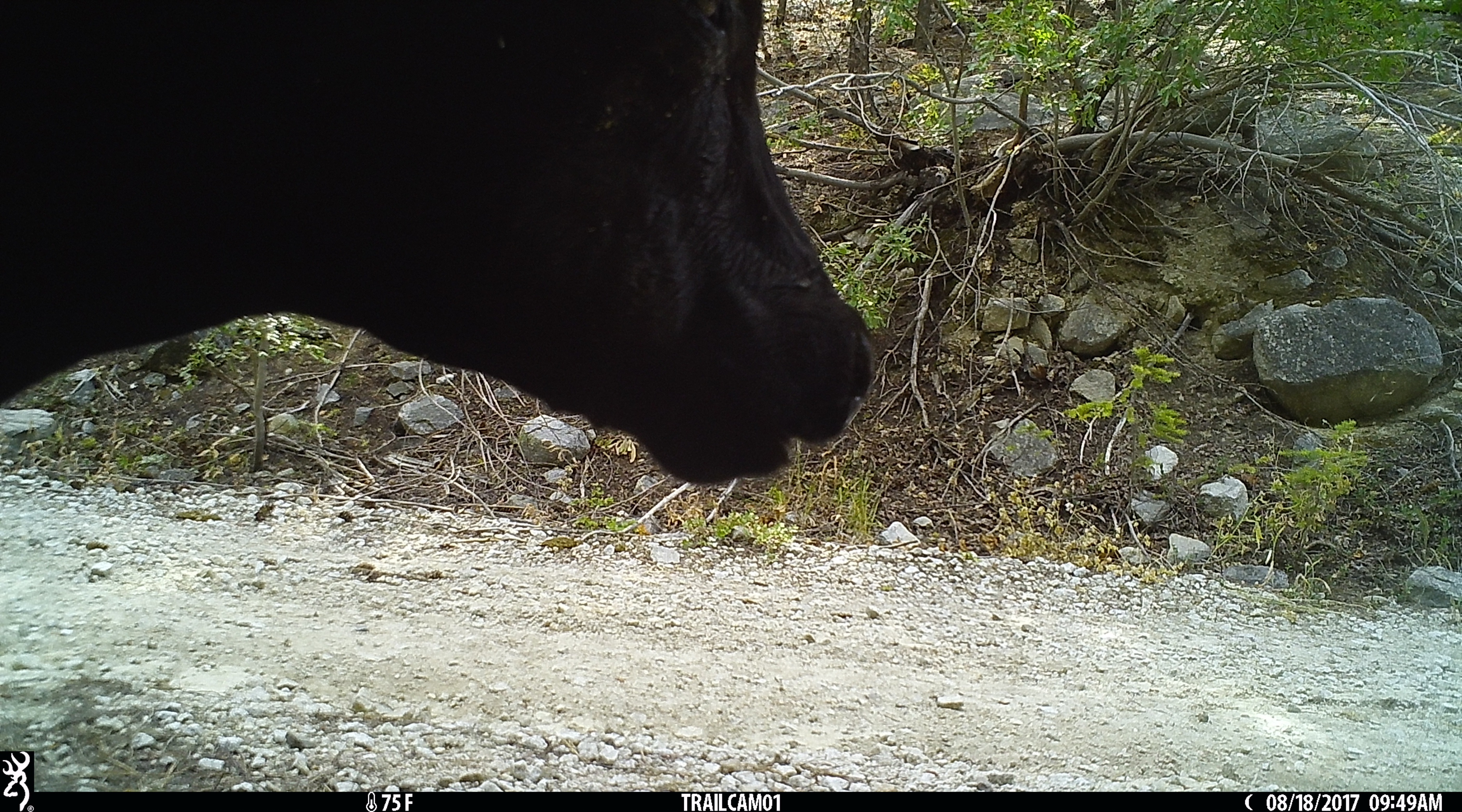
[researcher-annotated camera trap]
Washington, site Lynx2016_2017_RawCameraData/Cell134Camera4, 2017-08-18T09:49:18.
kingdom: Animalia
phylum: Chordata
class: Mammalia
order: Artiodactyla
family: Bovidae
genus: Bos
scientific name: Bos taurus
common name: domestic cattle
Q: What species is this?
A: Domestic cattle (Bos taurus).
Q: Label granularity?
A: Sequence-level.